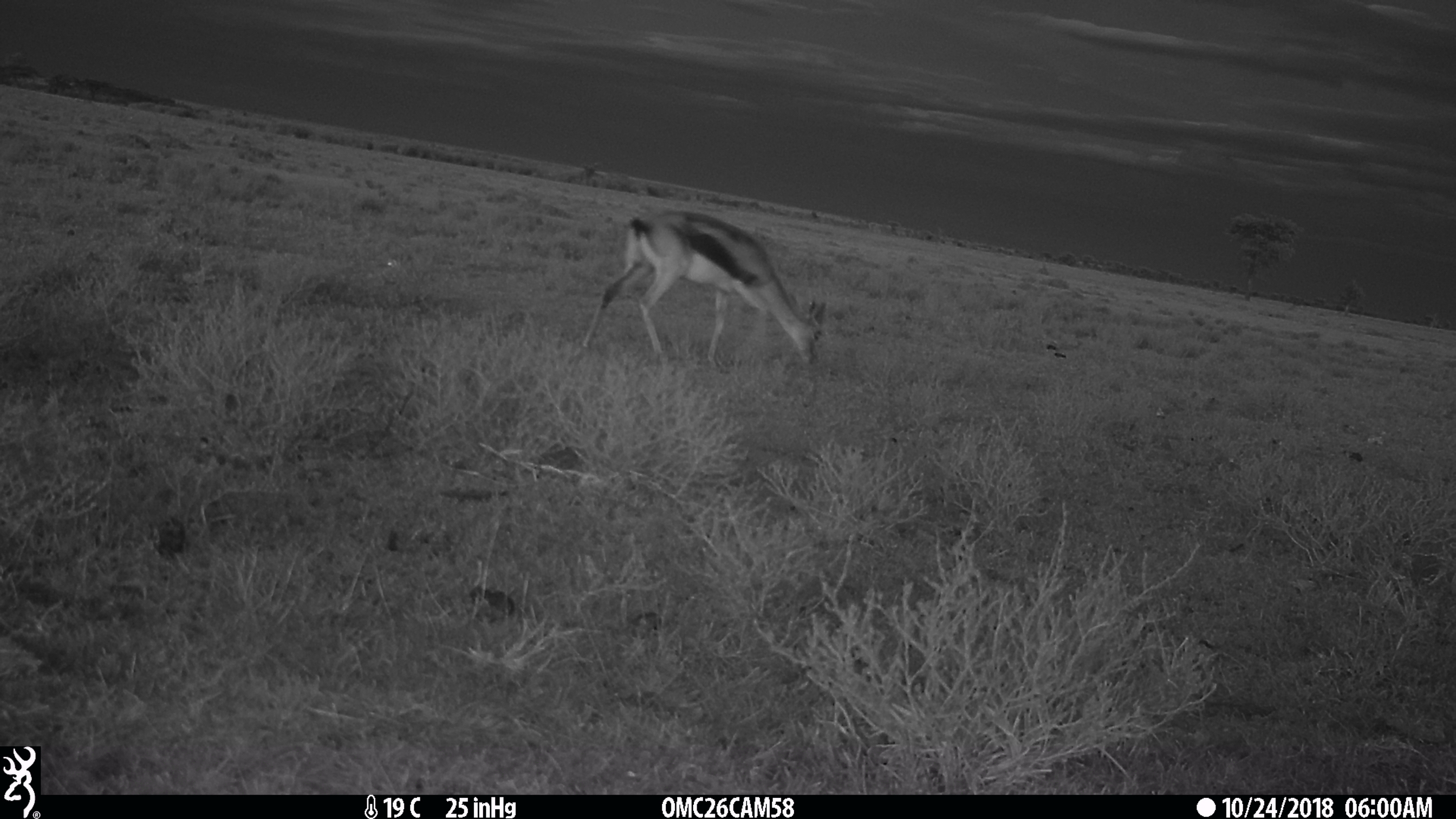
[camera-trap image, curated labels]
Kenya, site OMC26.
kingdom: Animalia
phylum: Chordata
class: Mammalia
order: Artiodactyla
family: Bovidae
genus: Eudorcas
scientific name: Eudorcas thomsonii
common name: thomon's gazelle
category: gazelle thomsons